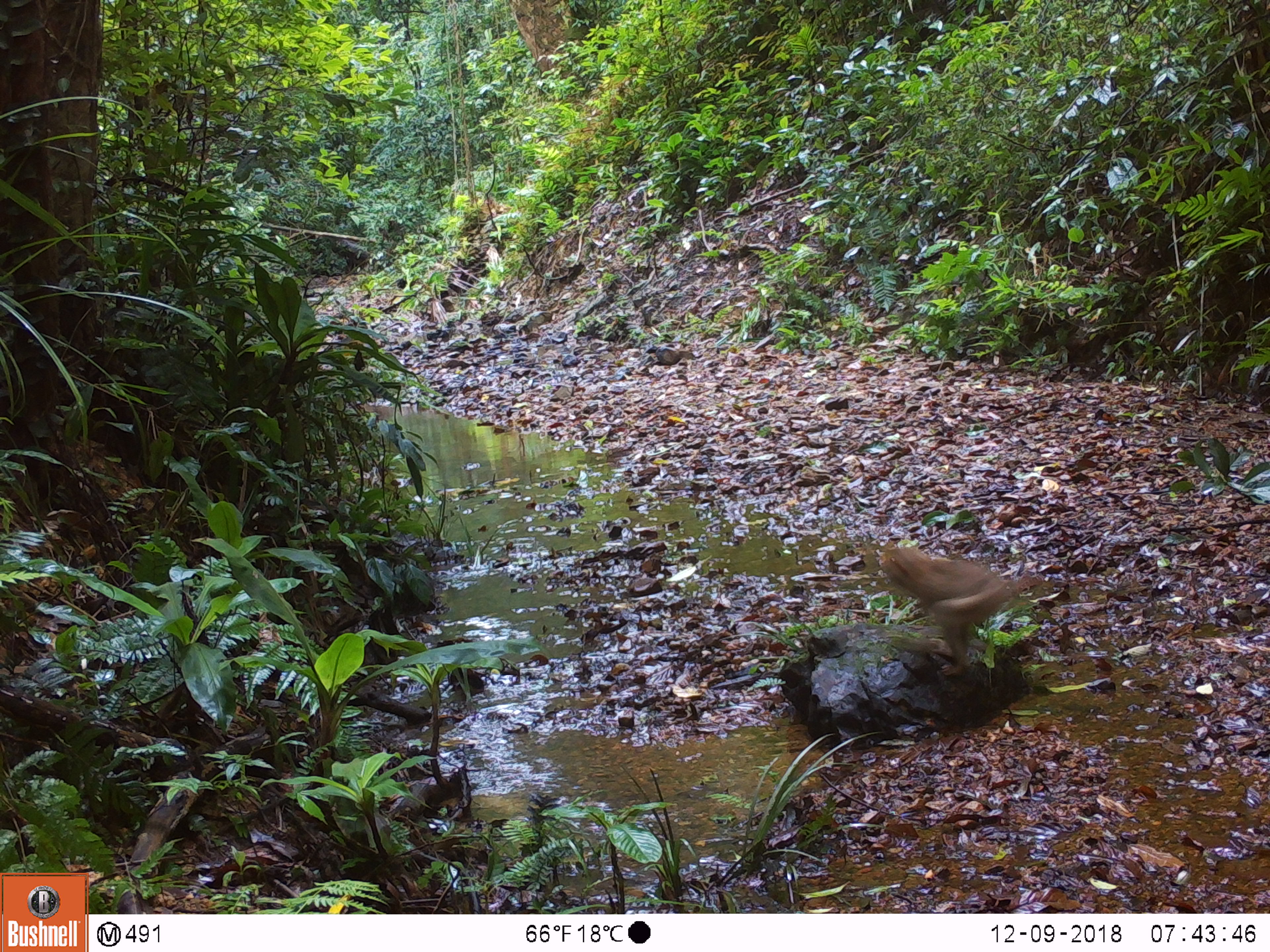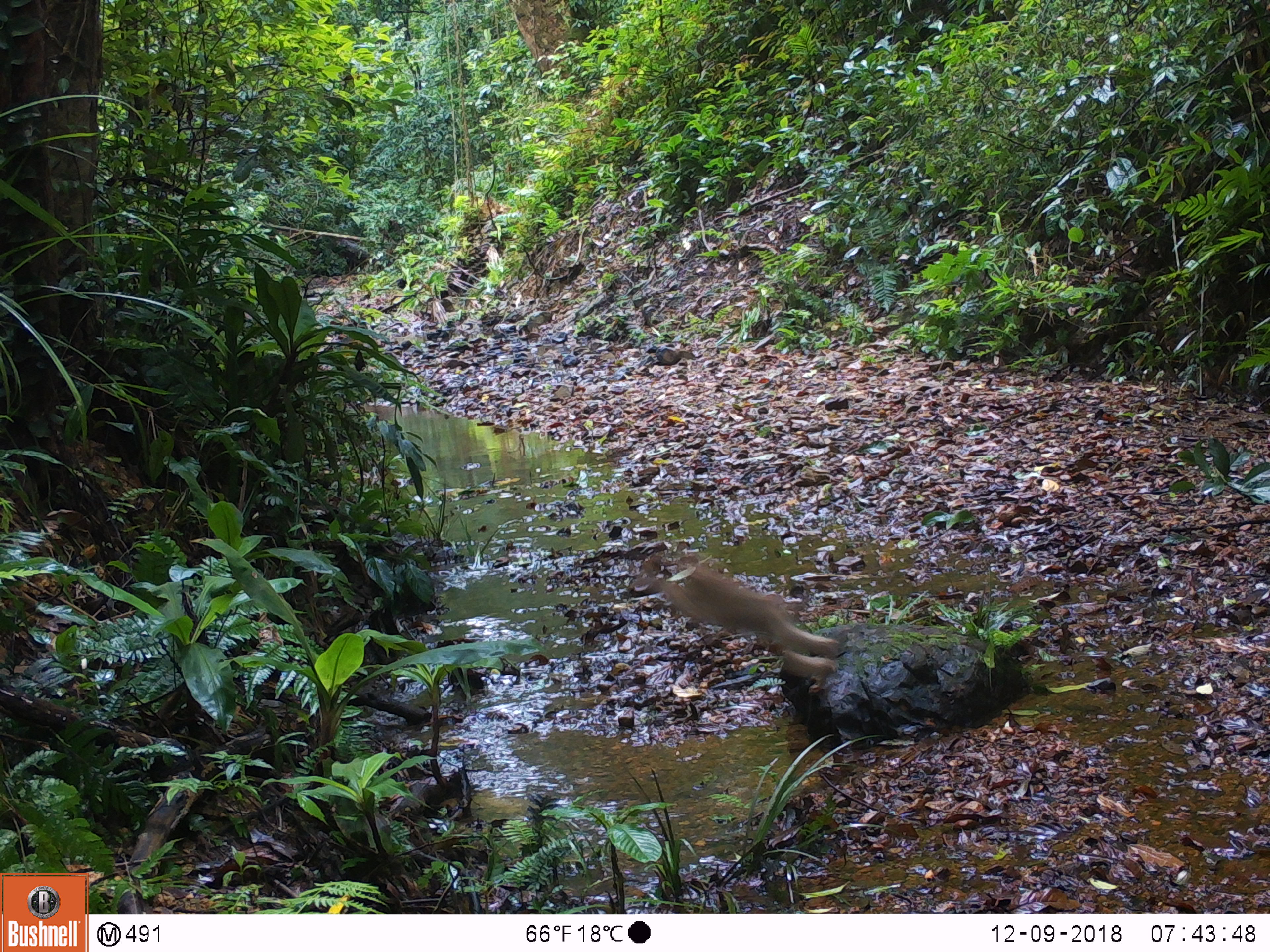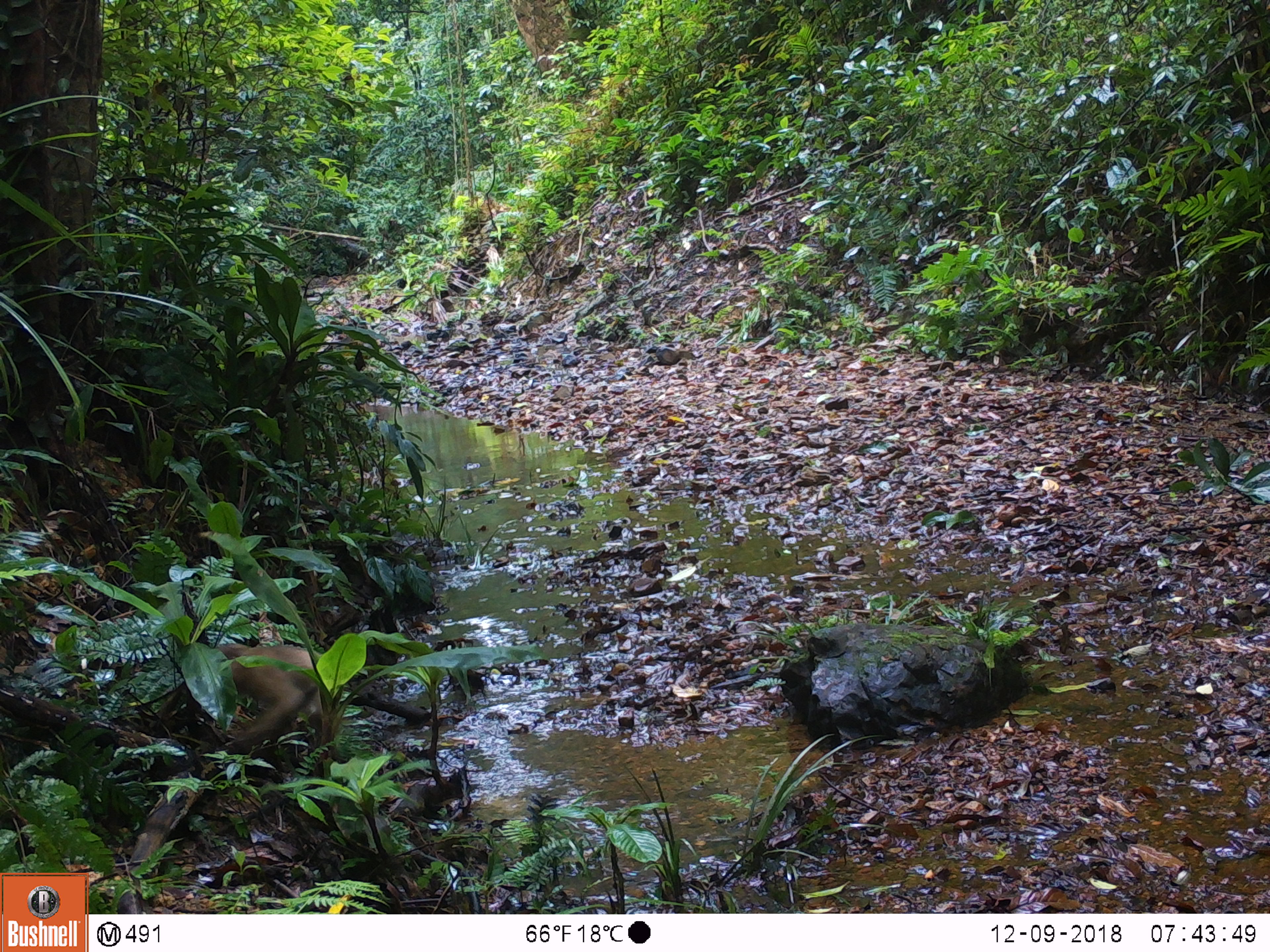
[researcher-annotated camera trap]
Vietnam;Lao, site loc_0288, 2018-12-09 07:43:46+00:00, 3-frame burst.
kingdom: Animalia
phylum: Chordata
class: Mammalia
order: Primates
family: Cercopithecidae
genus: Macaca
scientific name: Macaca nemestrina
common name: pig-tailed macaque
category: pig tailed macaque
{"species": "pig tailed macaque (pig-tailed macaque) (Macaca nemestrina)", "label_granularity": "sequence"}